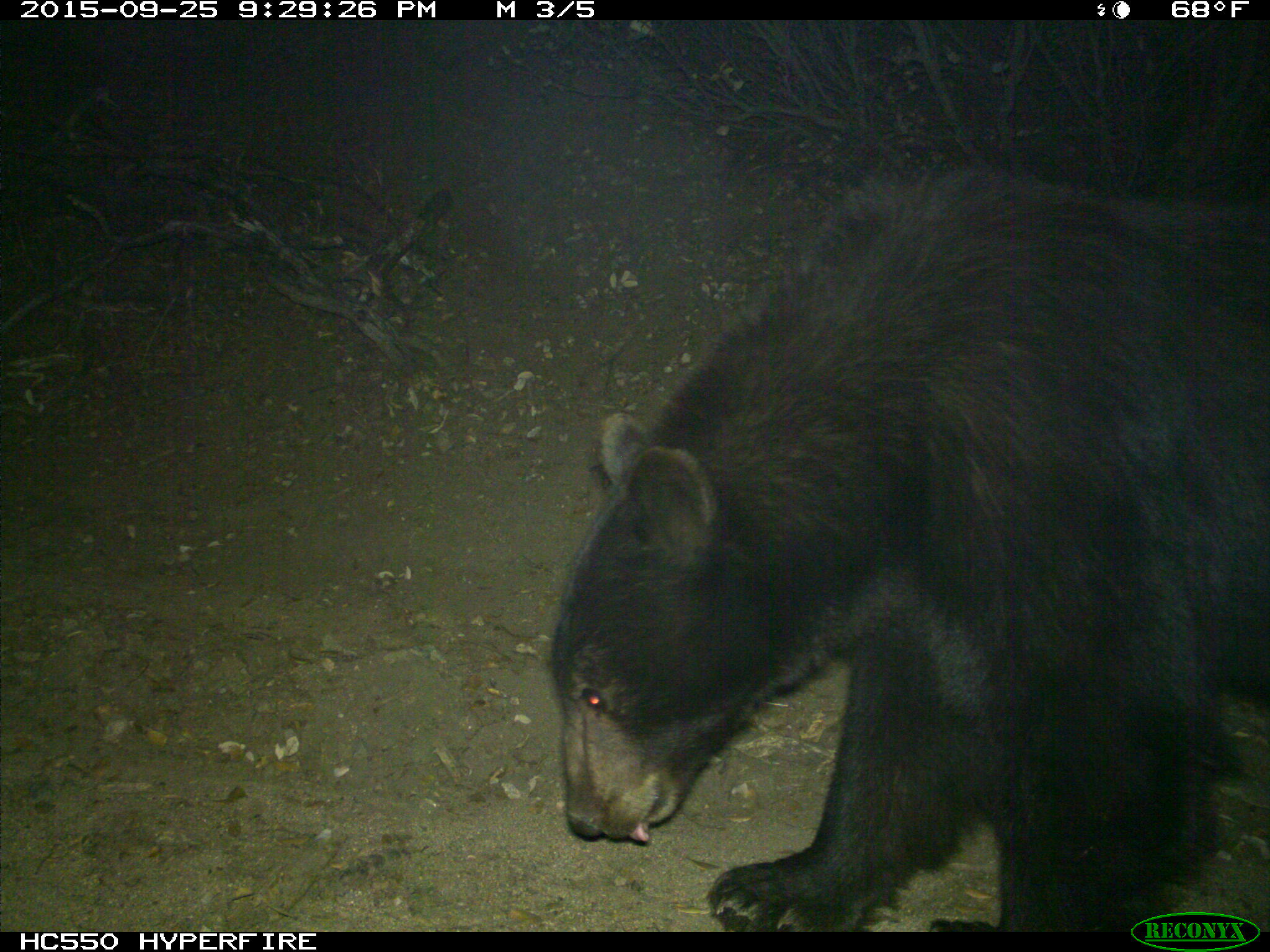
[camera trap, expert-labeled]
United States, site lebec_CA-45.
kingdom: Animalia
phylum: Chordata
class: Mammalia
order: Carnivora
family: Ursidae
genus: Ursus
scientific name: Ursus americanus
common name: american black bear